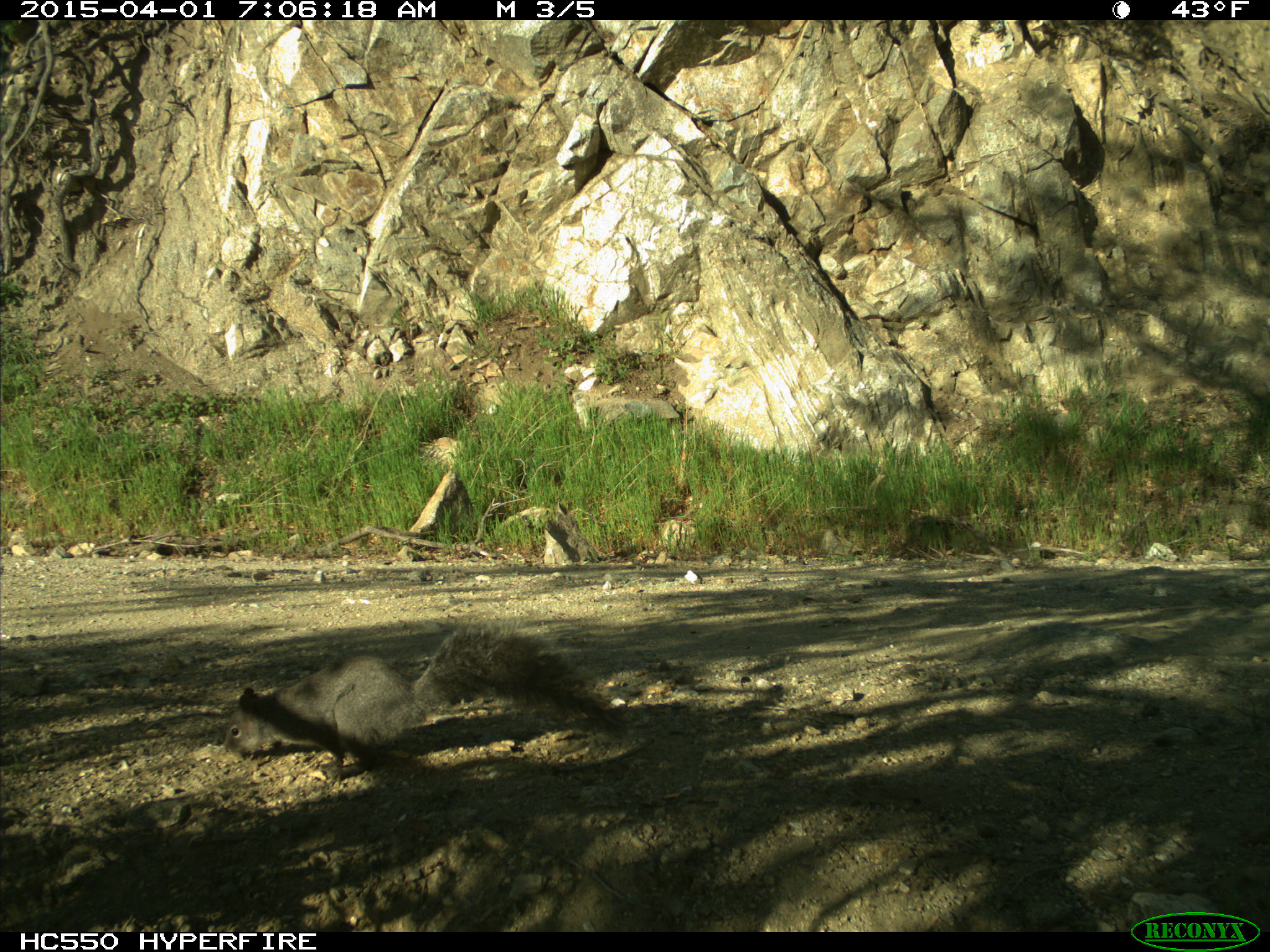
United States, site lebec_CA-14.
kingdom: Animalia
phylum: Chordata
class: Mammalia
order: Rodentia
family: Sciuridae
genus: Sciurus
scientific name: Sciurus carolinensis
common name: eastern gray squirrel